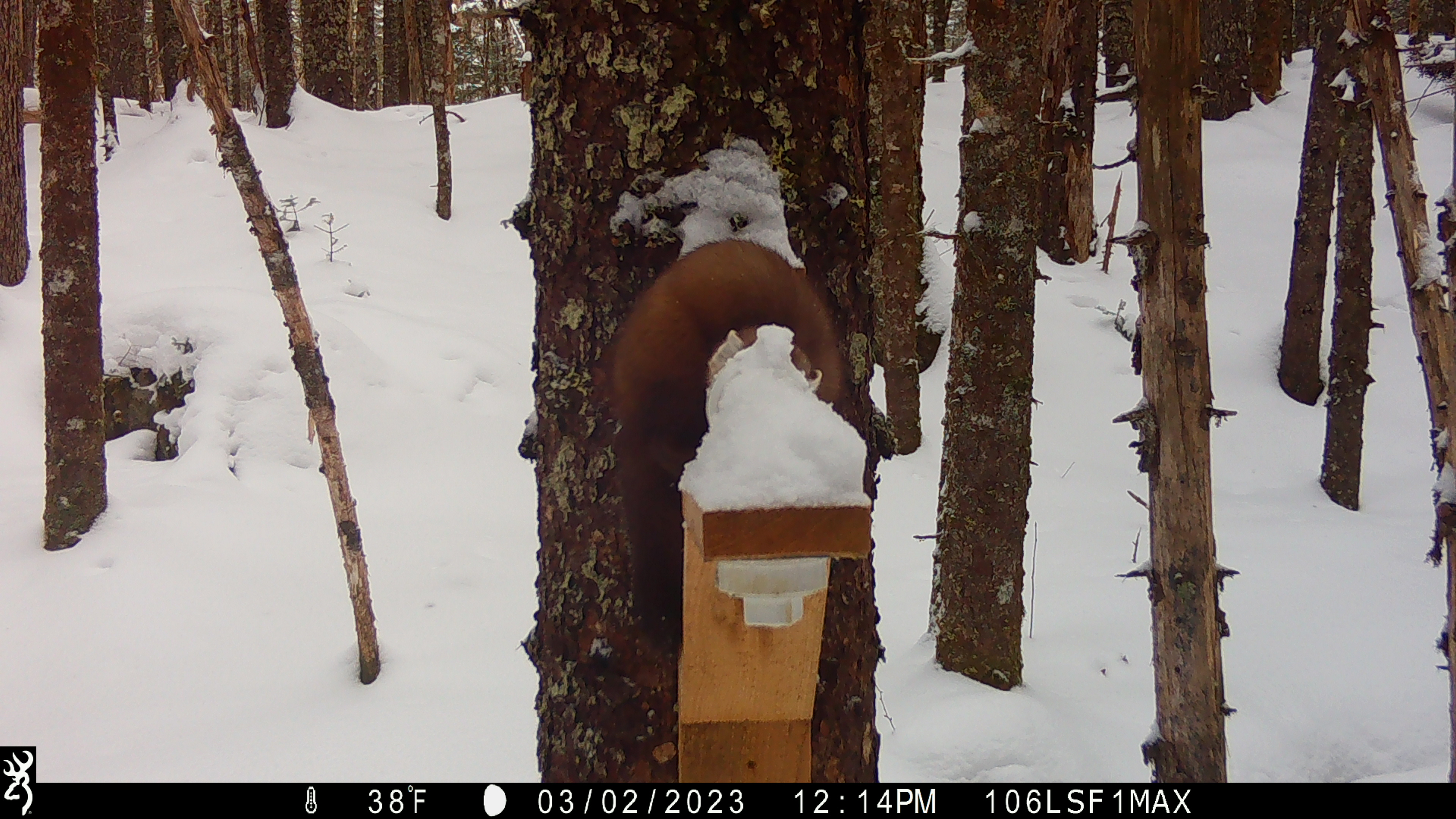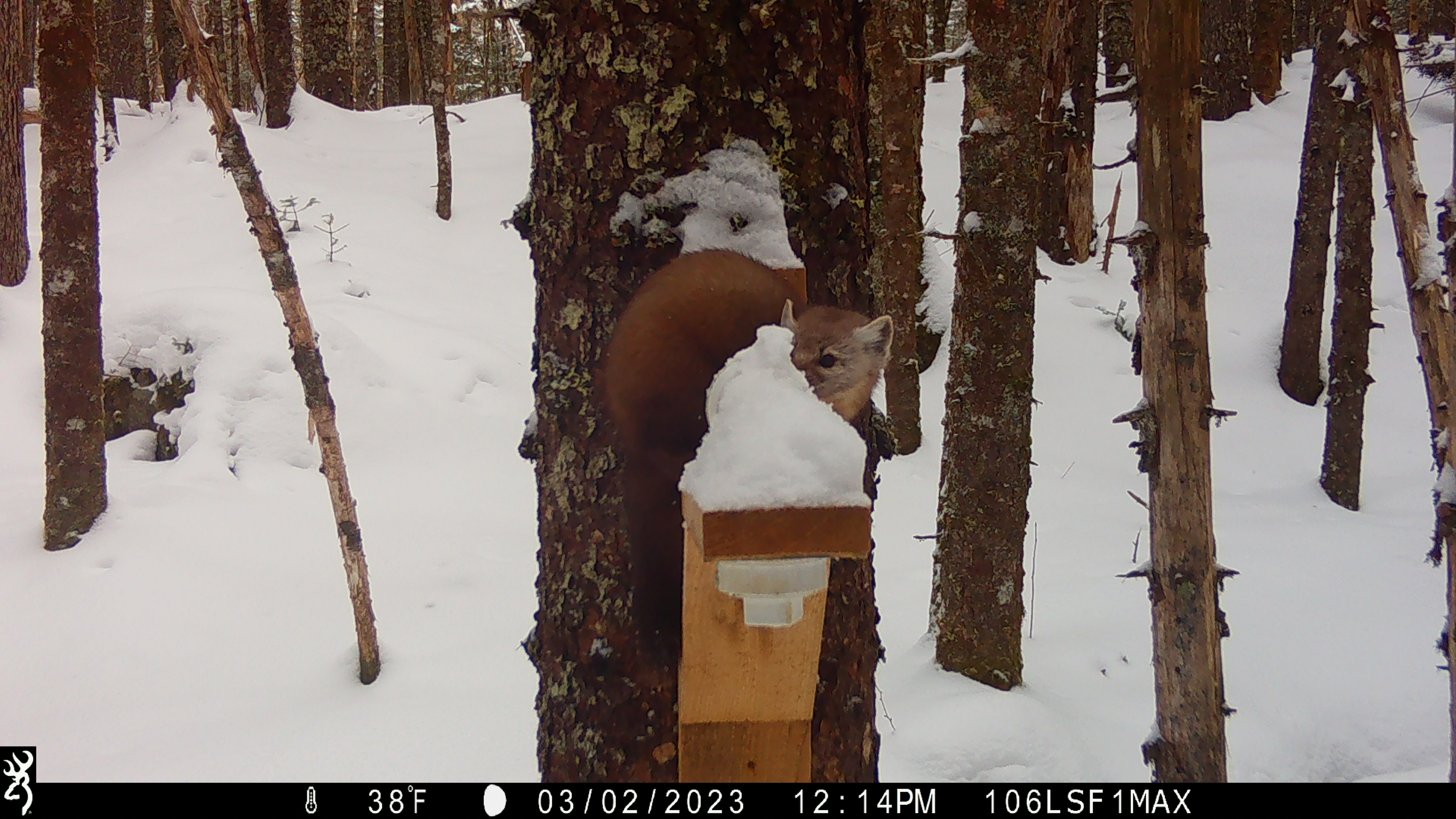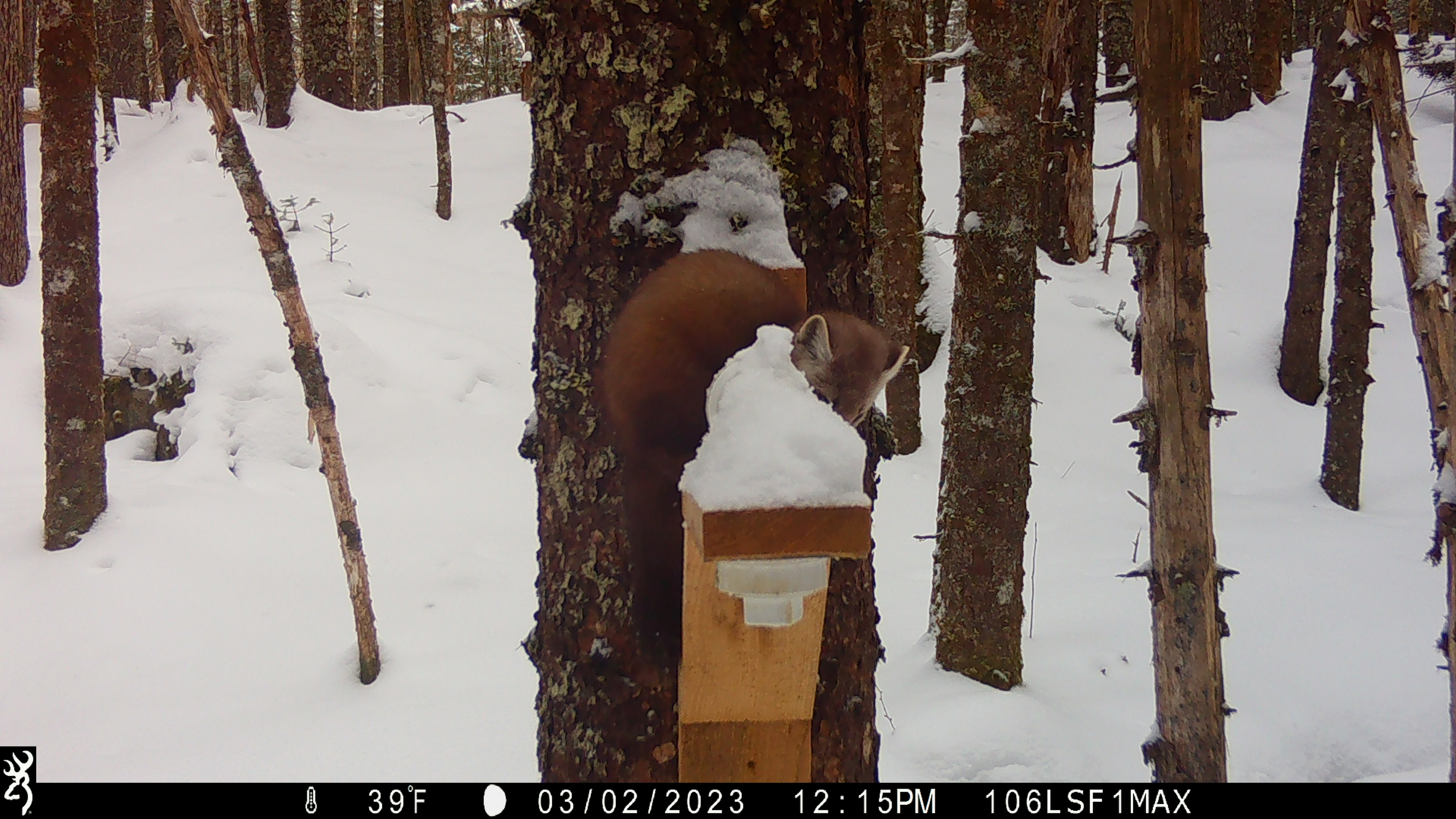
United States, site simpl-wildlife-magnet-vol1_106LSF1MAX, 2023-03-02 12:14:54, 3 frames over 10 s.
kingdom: Animalia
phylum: Chordata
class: Mammalia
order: Carnivora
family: Mustelidae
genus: Martes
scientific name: Martes americana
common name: american marten